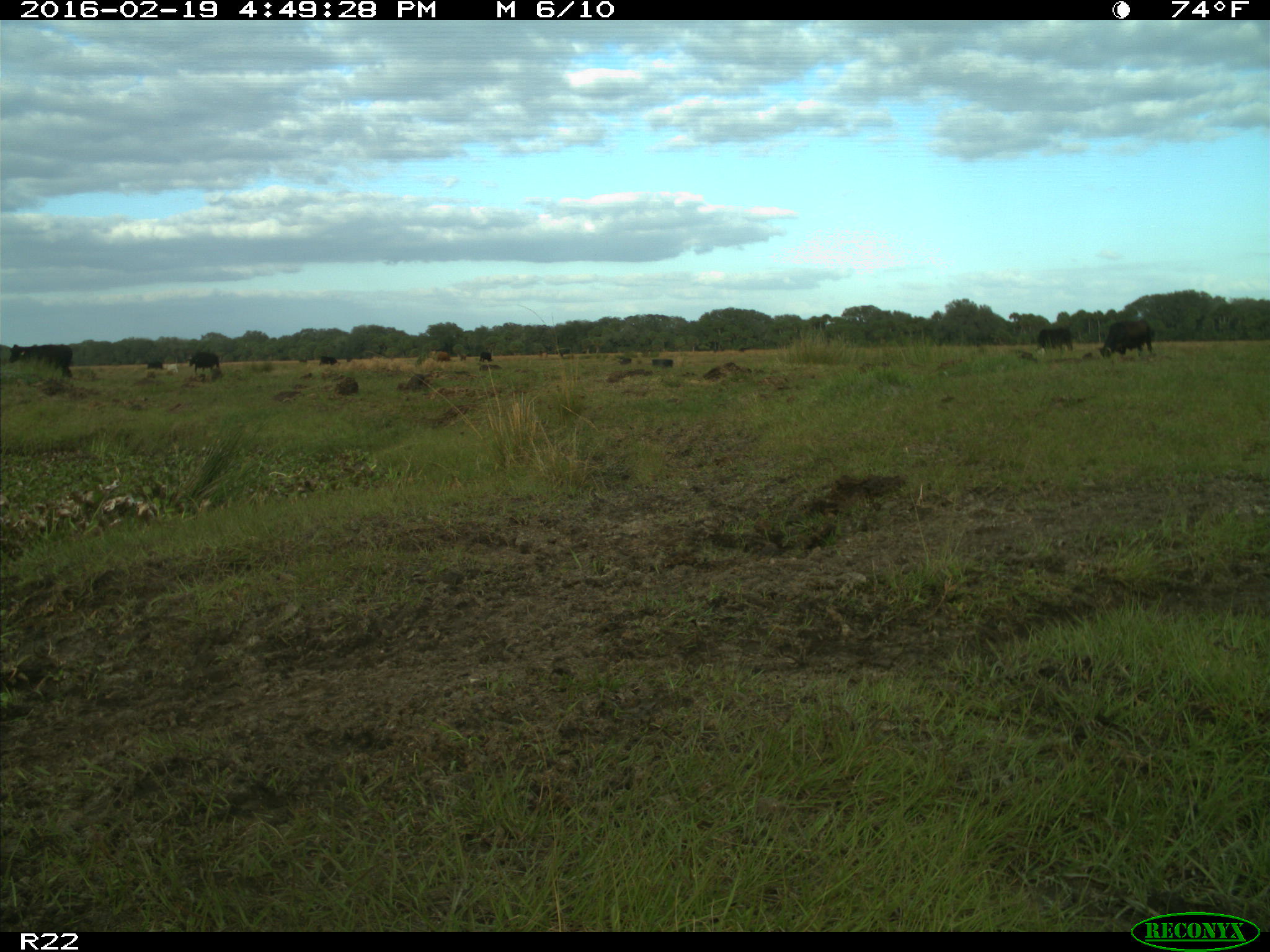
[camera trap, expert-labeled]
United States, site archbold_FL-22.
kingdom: Animalia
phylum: Chordata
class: Mammalia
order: Artiodactyla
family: Bovidae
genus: Bos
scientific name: Bos taurus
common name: domestic cow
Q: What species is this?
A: Bos taurus (domestic cow).